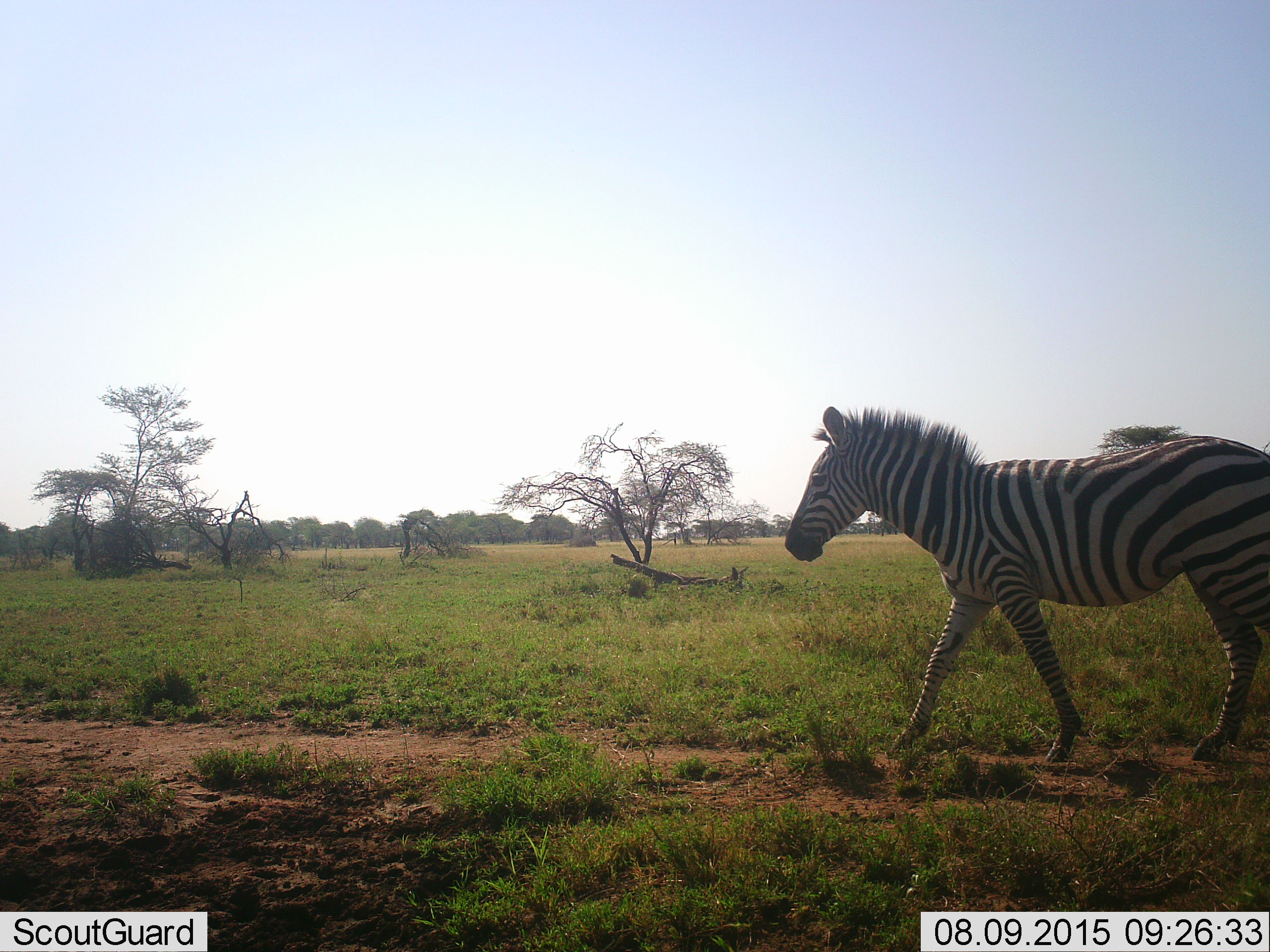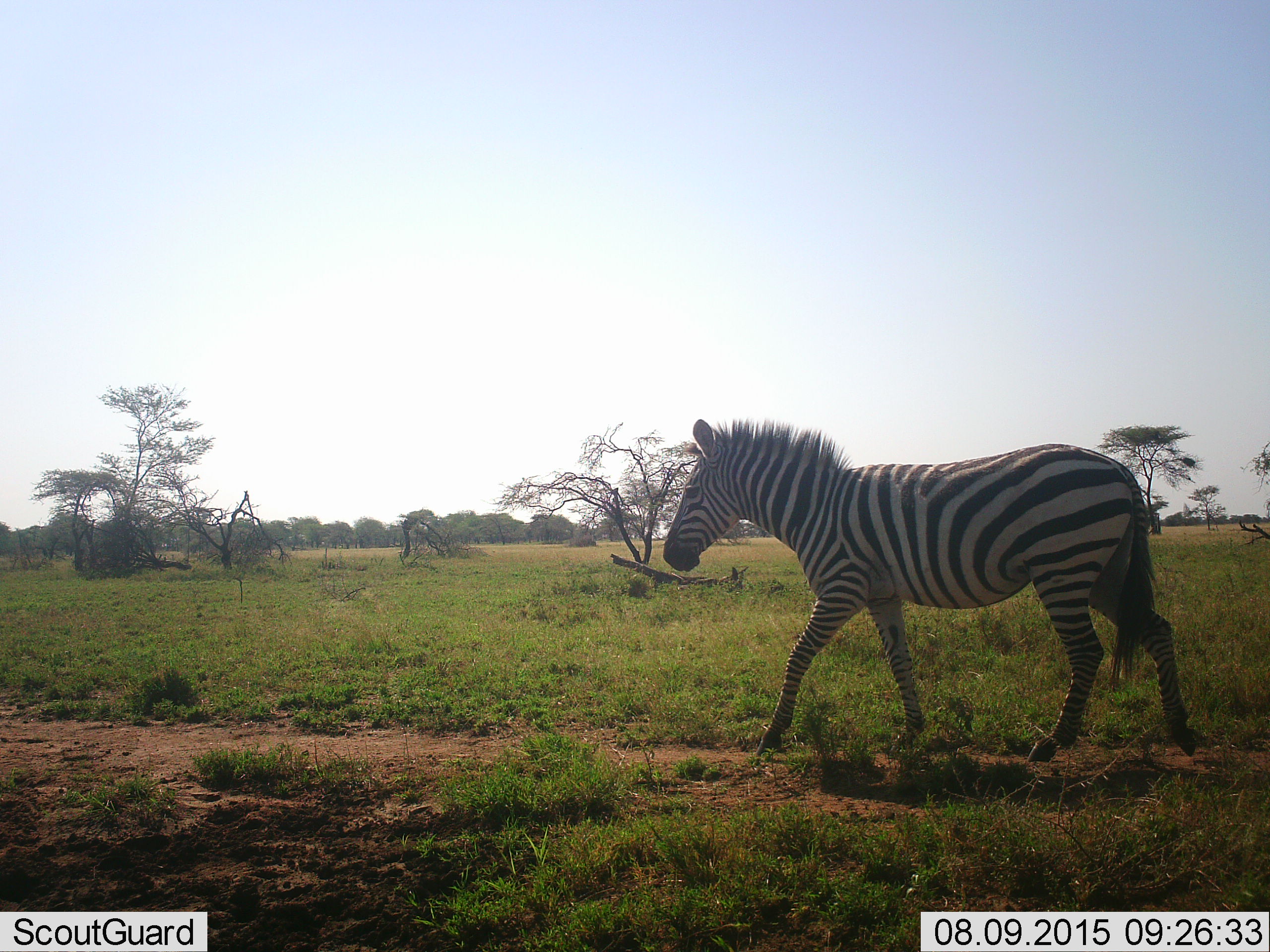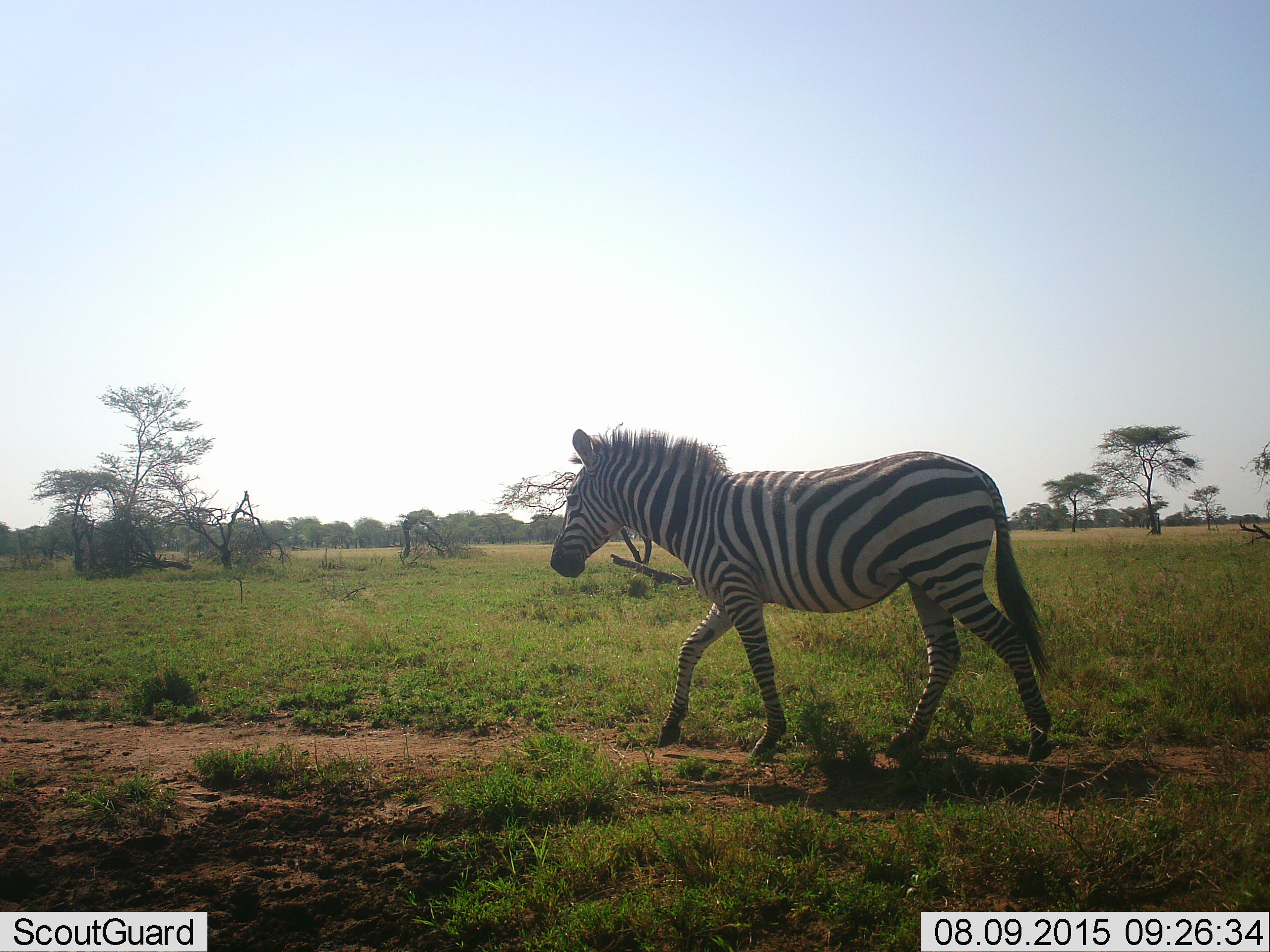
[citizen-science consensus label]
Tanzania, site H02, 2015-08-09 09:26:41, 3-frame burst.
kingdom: Animalia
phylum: Chordata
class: Mammalia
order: Perissodactyla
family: Equidae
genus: Equus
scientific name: Equus quagga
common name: plains zebra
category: zebra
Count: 1.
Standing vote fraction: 0%.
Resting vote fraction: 0%.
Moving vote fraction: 100%.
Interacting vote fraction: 0%.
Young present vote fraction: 0%.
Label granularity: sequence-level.